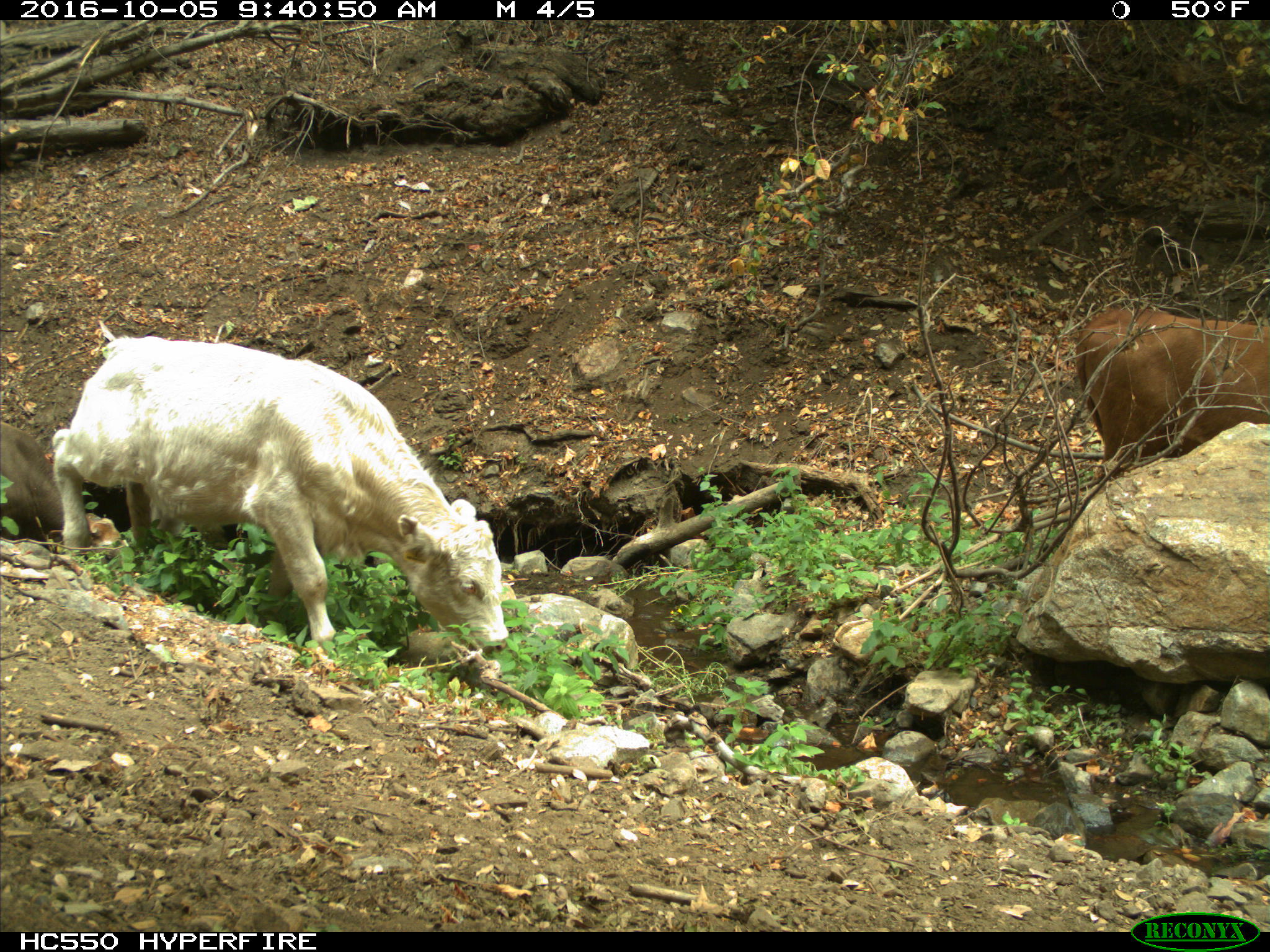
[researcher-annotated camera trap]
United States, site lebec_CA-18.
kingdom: Animalia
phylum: Chordata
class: Mammalia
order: Artiodactyla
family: Bovidae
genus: Bos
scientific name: Bos taurus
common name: domestic cow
Bos taurus (domestic cow).